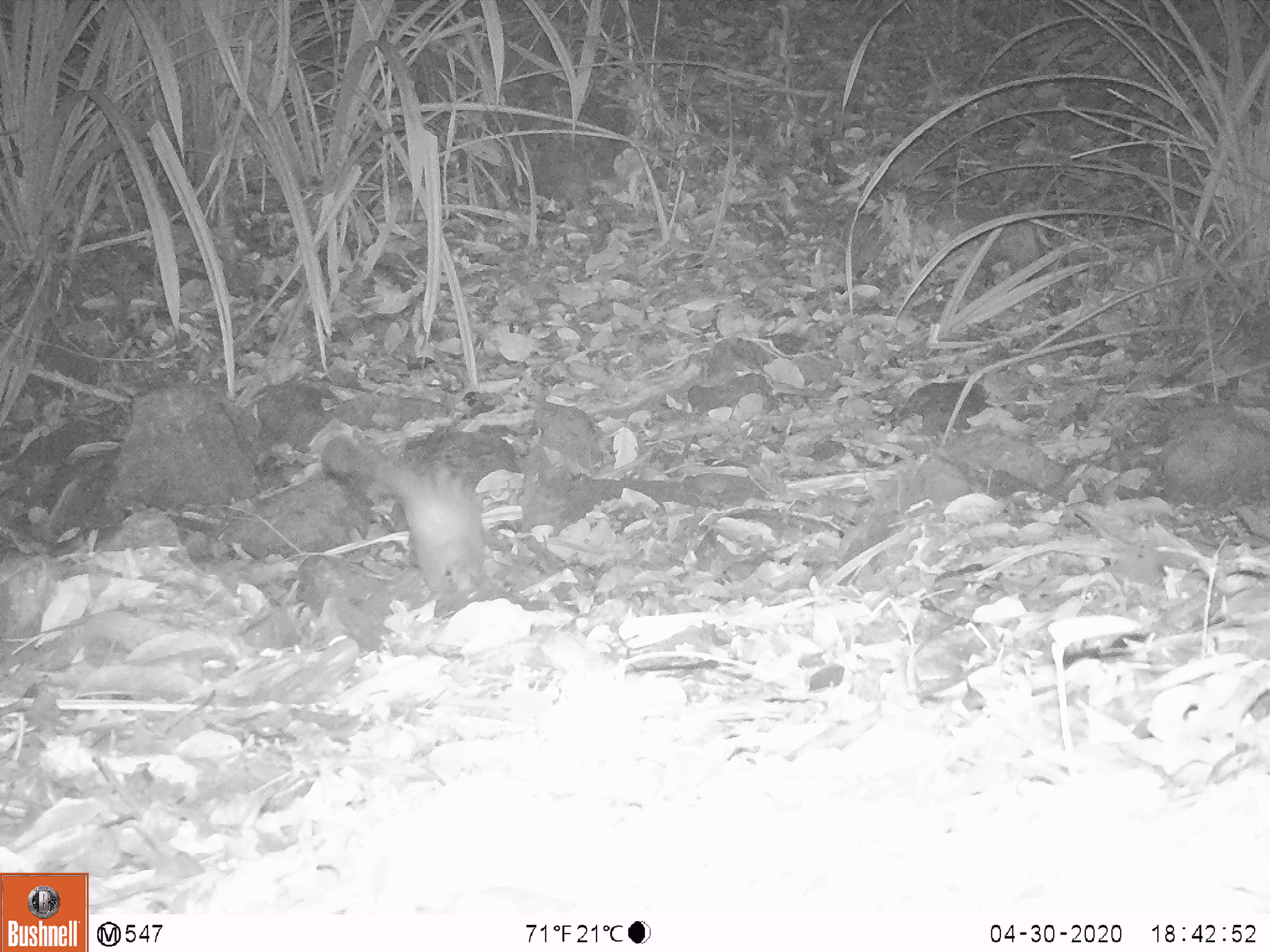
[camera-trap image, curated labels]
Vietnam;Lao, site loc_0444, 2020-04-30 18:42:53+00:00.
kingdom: Animalia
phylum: Chordata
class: Mammalia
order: Carnivora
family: Viverridae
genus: Paradoxurus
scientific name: Paradoxurus hermaphroditus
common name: common palm civet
Common palm civet (Paradoxurus hermaphroditus). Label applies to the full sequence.